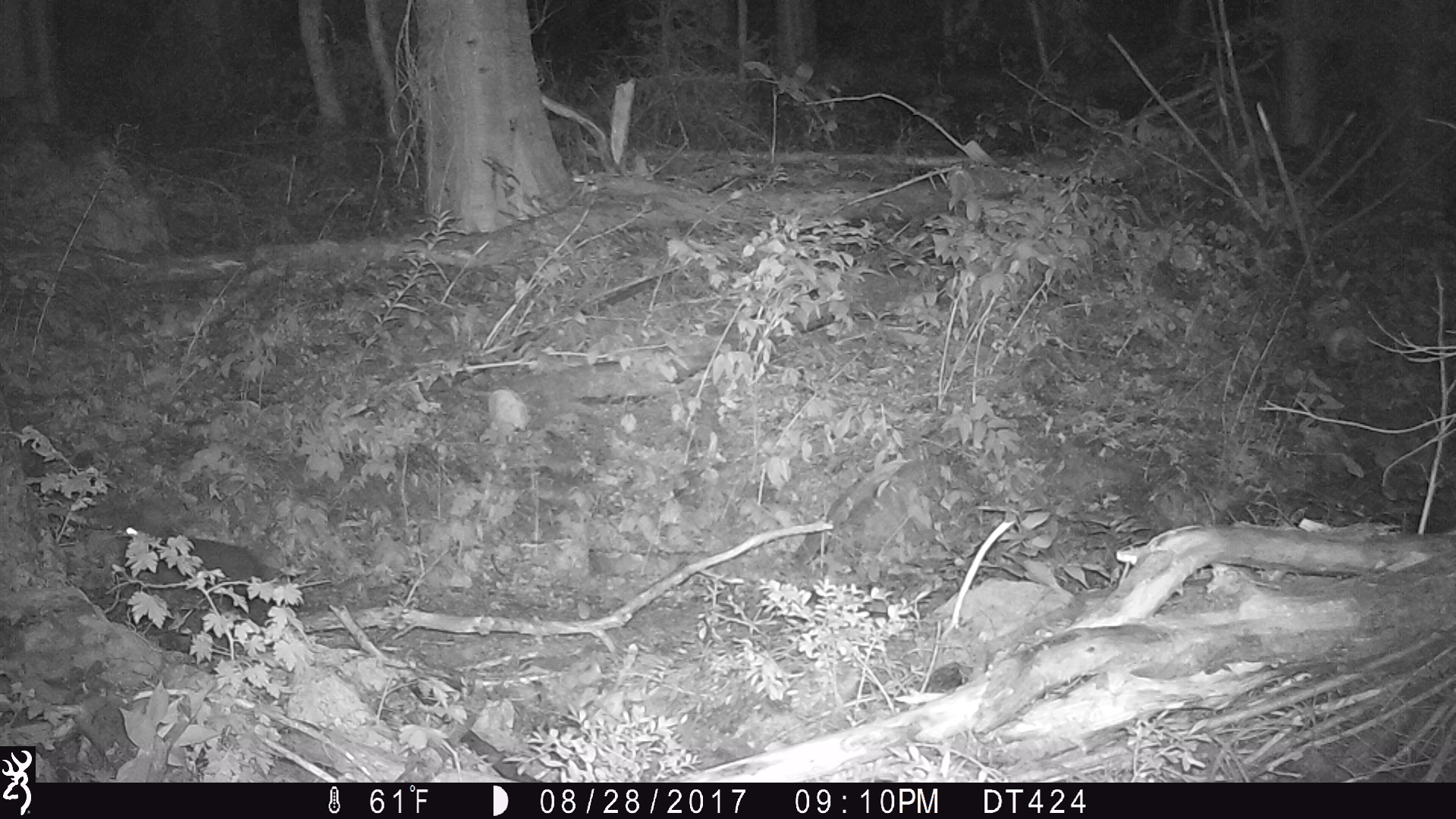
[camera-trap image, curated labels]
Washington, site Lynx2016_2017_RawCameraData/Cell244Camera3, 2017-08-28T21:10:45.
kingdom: Animalia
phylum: Chordata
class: Mammalia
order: Lagomorpha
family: Leporidae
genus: Lepus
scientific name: Lepus americanus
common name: snowshoe hare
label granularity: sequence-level